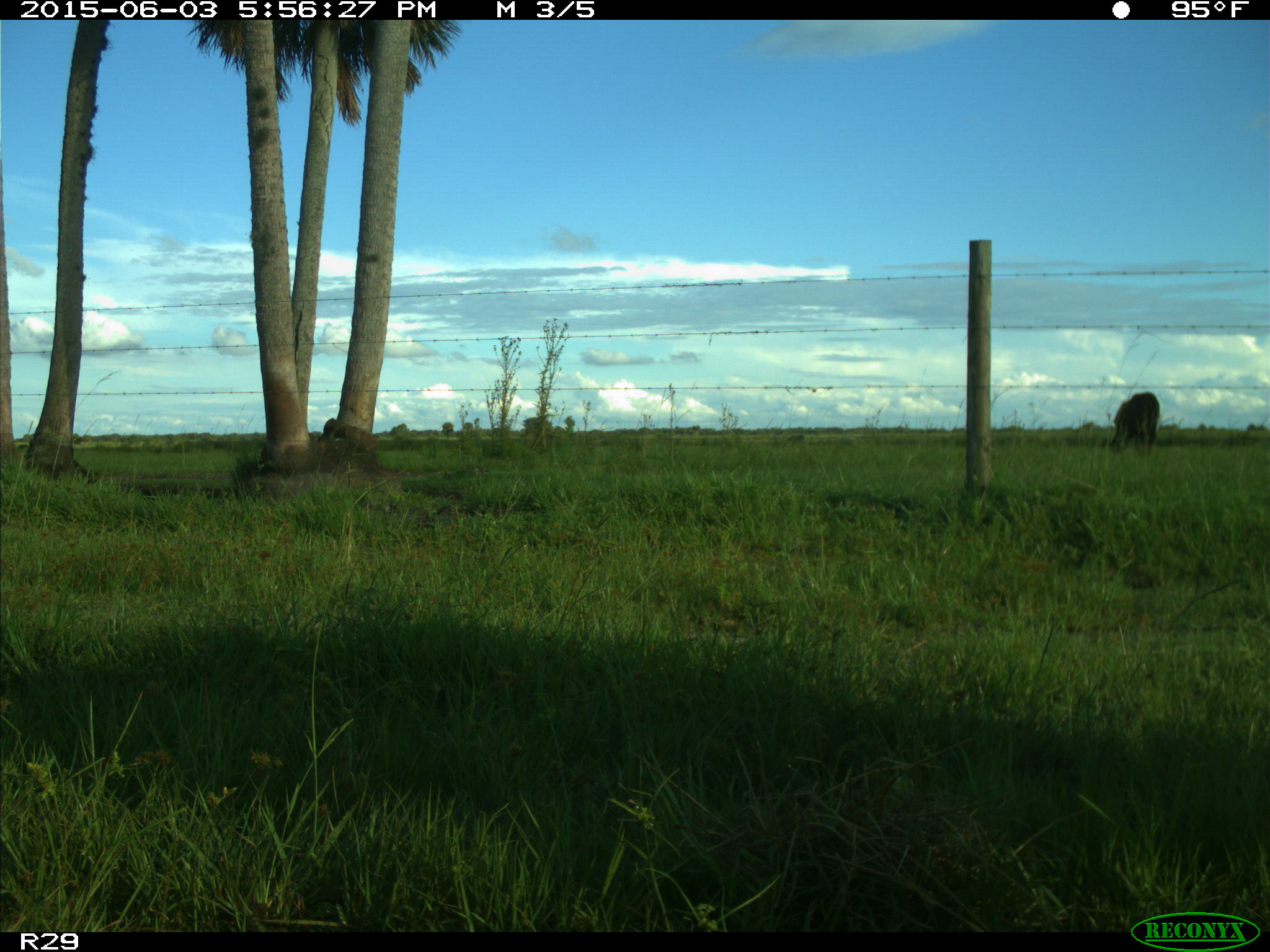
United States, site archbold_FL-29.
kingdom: Animalia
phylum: Chordata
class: Mammalia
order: Artiodactyla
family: Bovidae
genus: Bos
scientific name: Bos taurus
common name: domestic cow